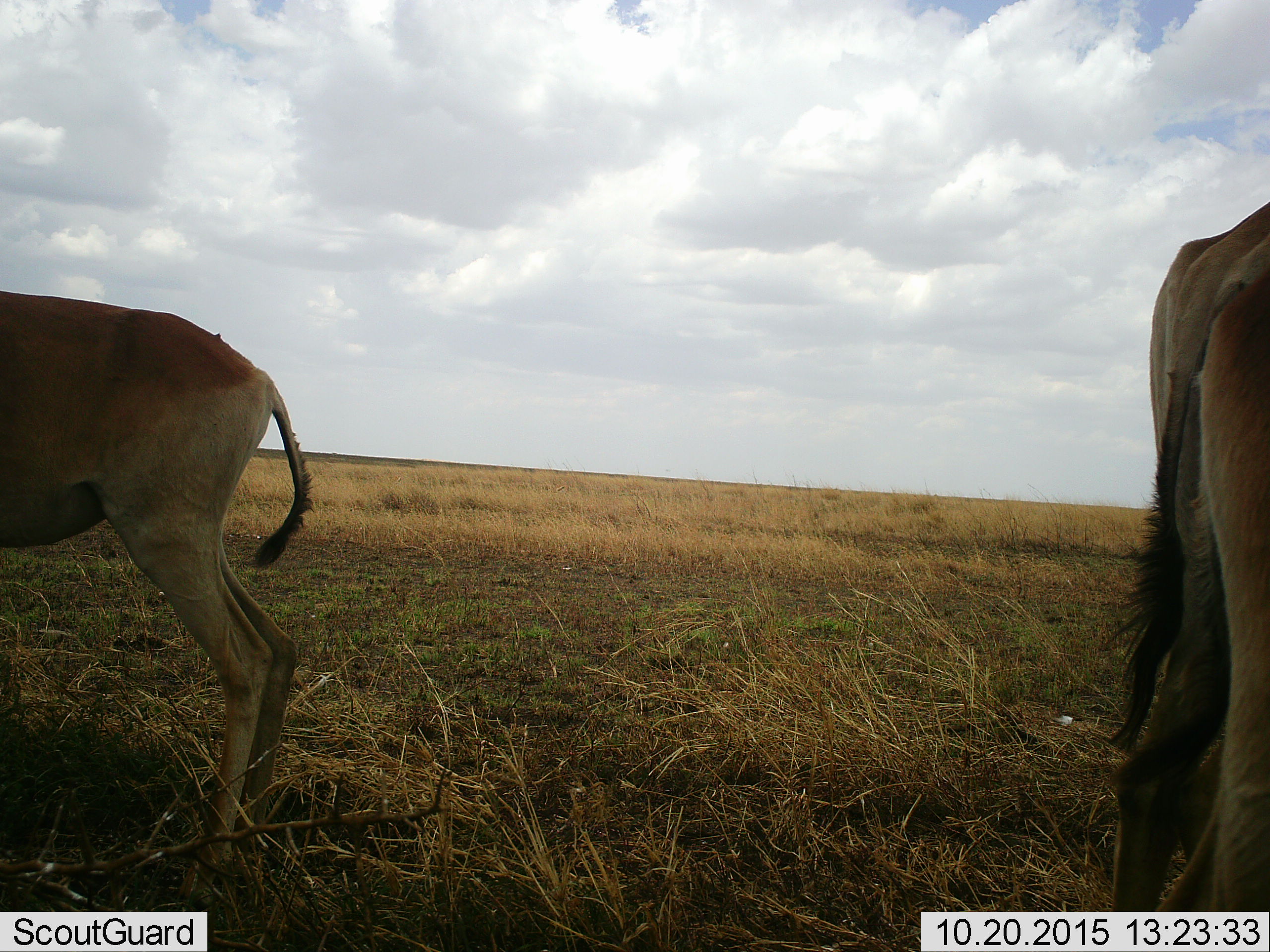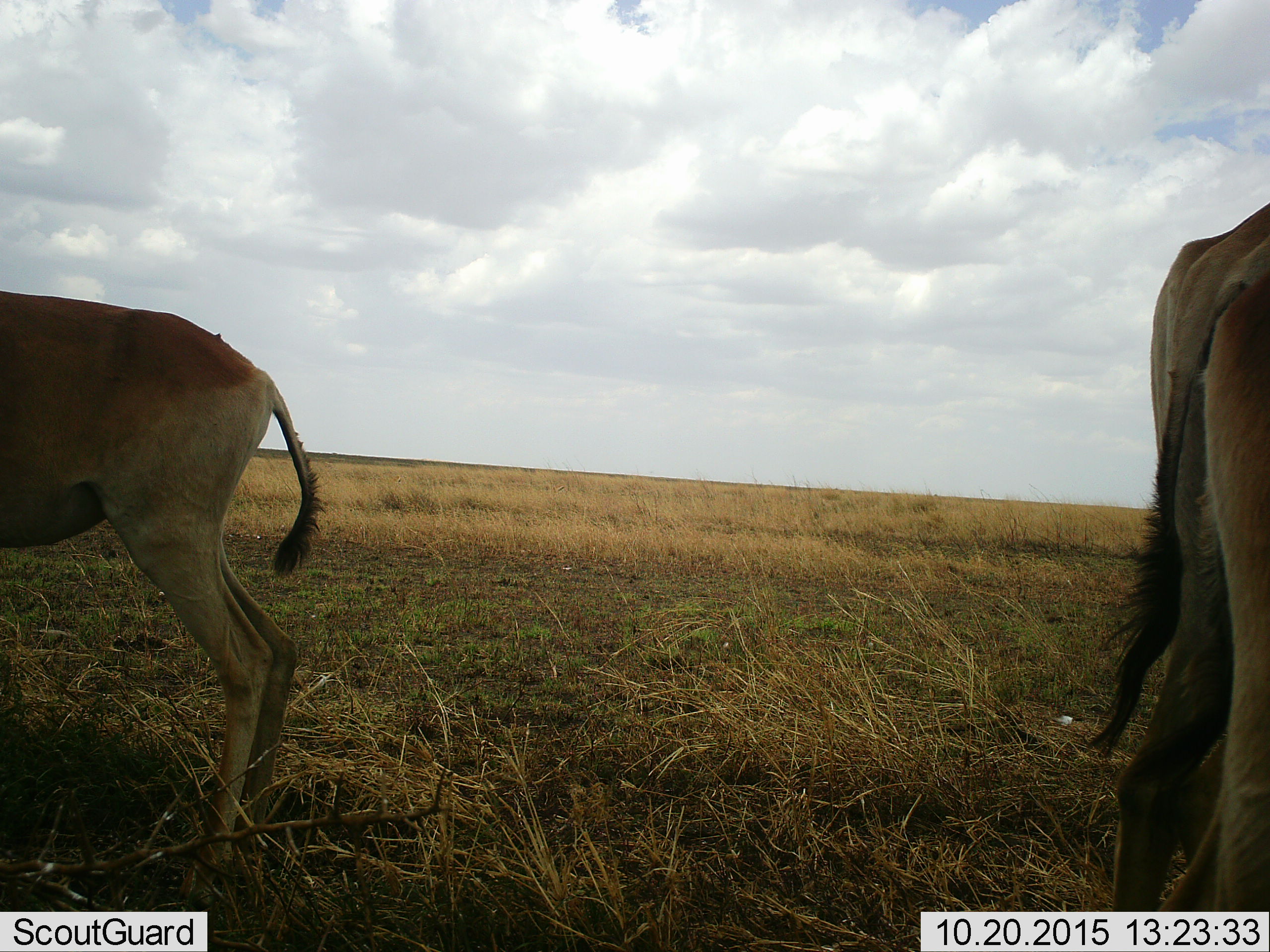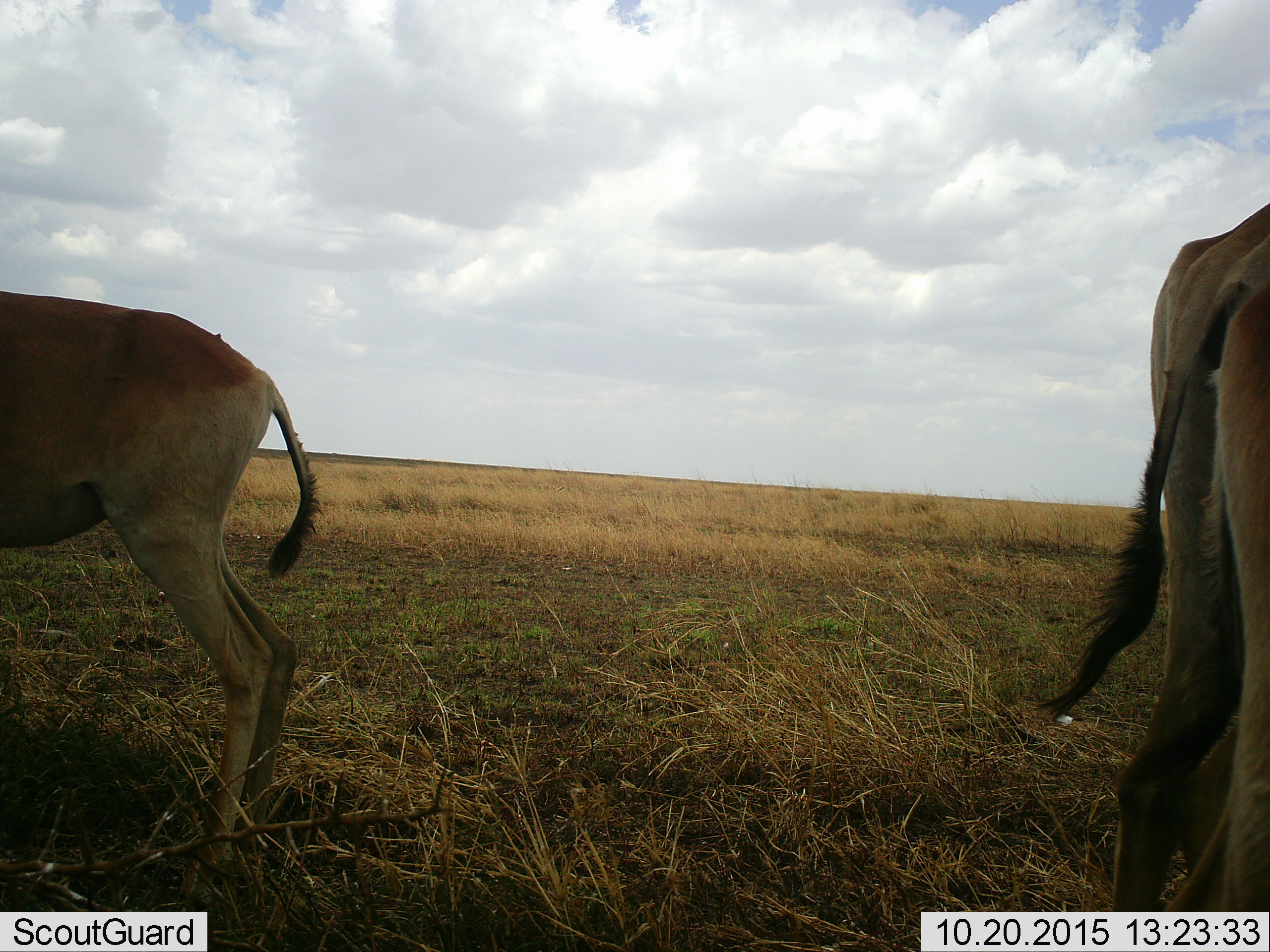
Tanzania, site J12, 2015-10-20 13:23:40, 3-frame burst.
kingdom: Animalia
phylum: Chordata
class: Mammalia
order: Artiodactyla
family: Bovidae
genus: Alcelaphus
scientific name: Alcelaphus buselaphus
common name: hartebeest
Hartebeest (Alcelaphus buselaphus), count 3. Behavior (volunteer vote fractions): standing 100%, resting 0%, moving 0%, interacting 0%. Young present (vote fraction): 0%. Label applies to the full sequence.